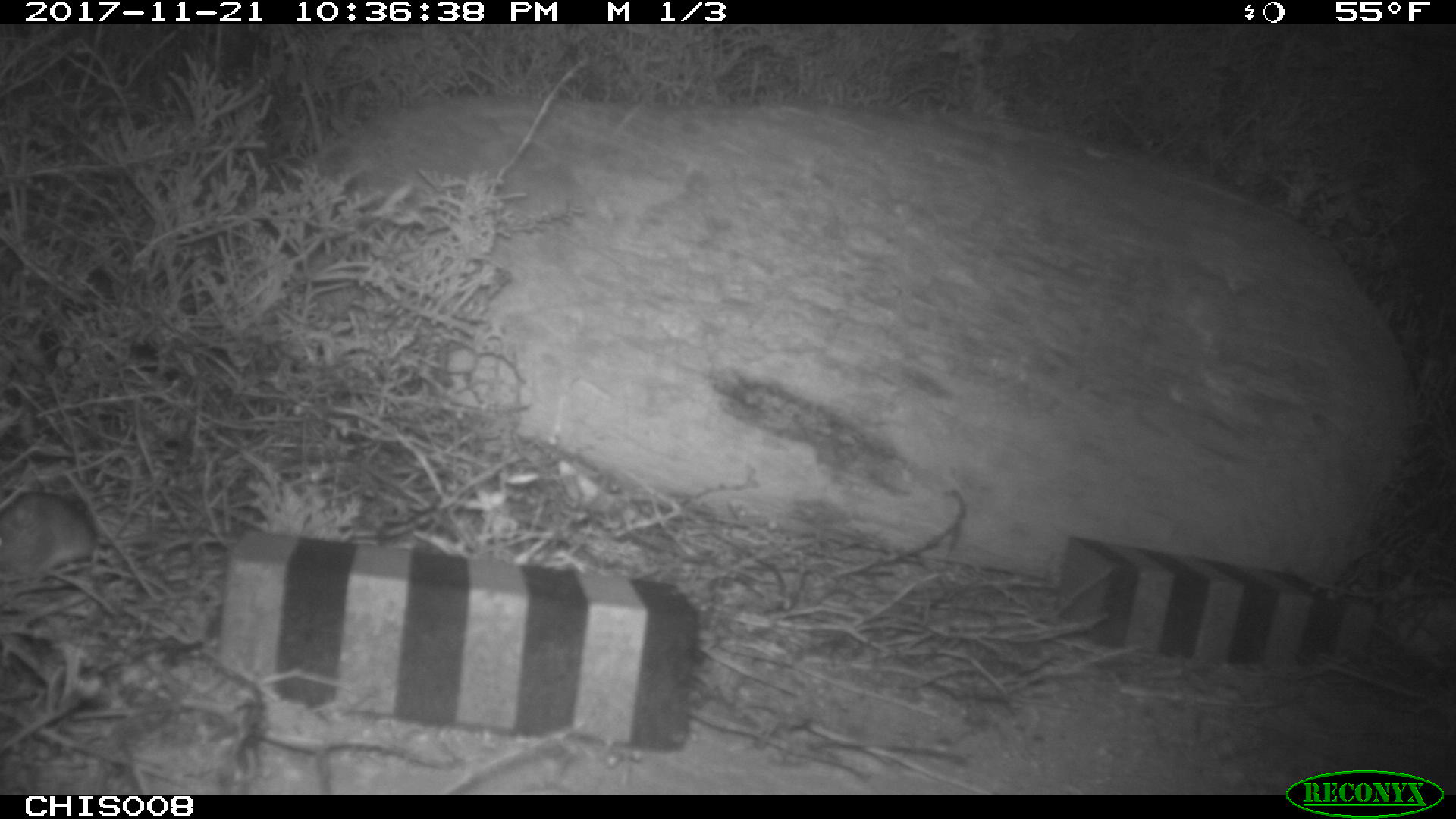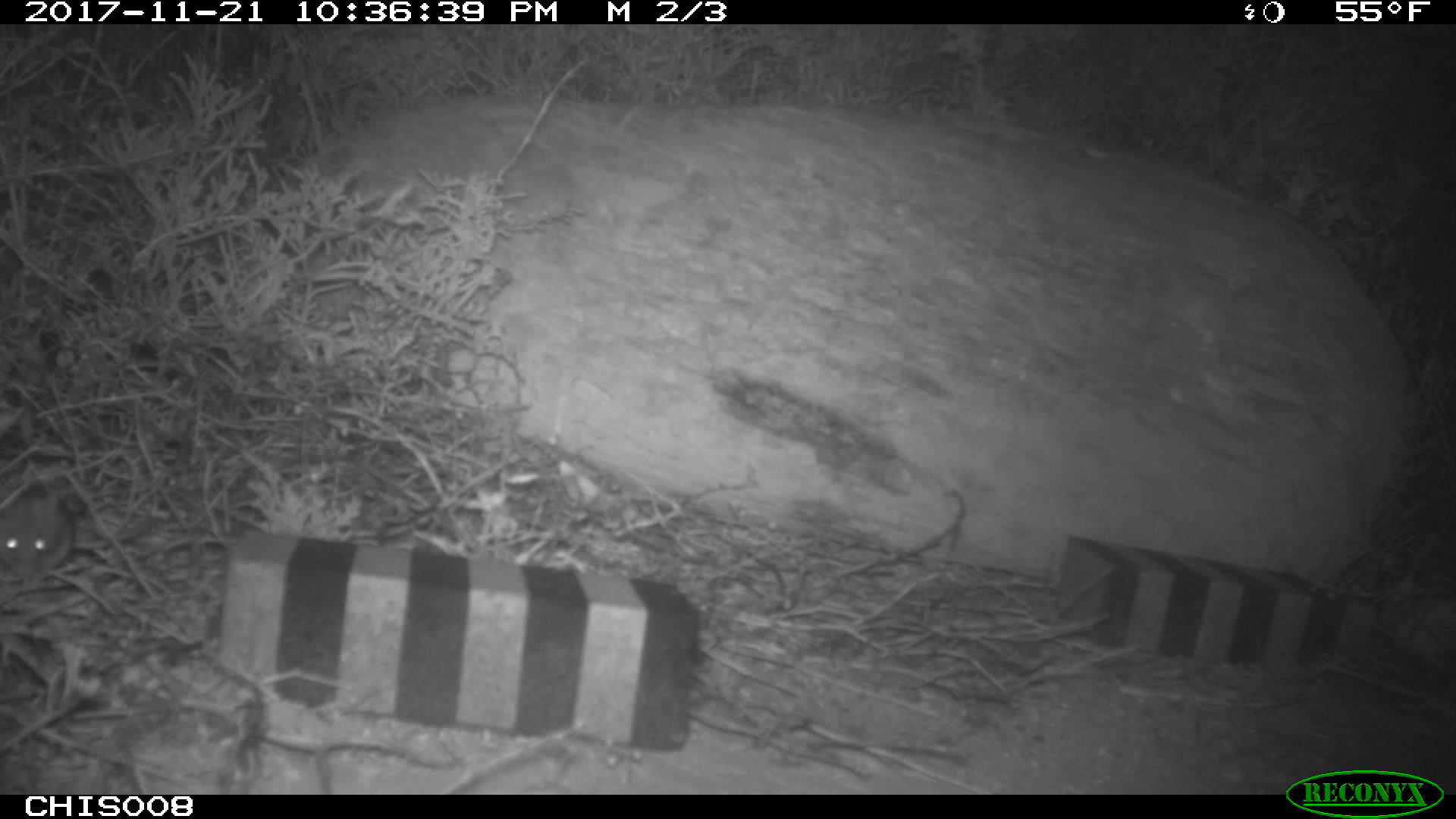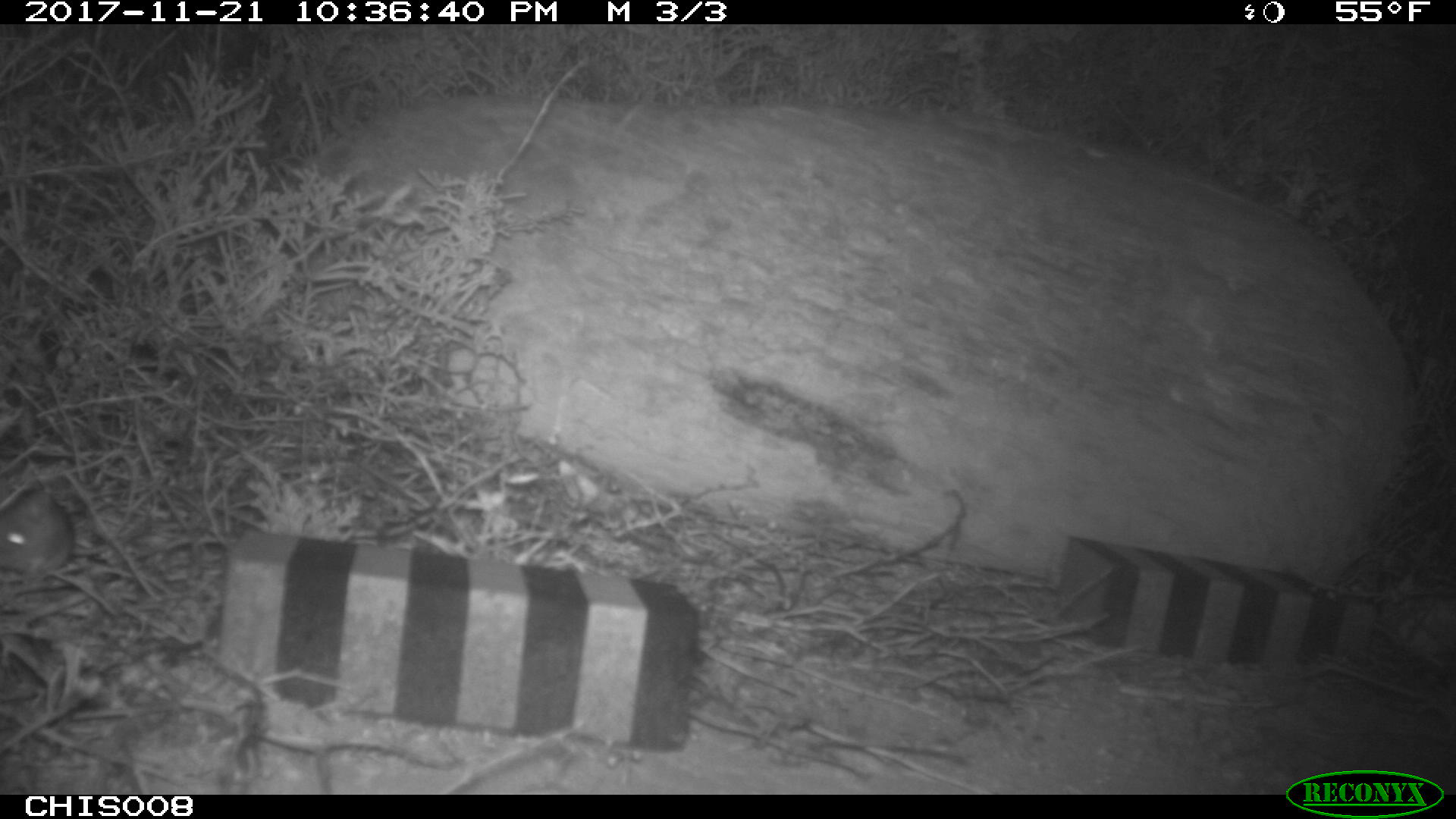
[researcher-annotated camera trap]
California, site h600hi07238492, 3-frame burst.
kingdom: Animalia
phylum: Chordata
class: Mammalia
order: Rodentia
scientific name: Rodentia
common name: rodent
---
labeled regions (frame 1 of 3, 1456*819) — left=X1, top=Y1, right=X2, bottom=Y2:
rodent: left=0, top=491, right=167, bottom=581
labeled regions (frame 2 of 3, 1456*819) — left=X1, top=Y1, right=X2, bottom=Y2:
rodent: left=0, top=477, right=71, bottom=568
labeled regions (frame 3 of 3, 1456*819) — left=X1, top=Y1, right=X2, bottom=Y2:
rodent: left=0, top=488, right=74, bottom=576